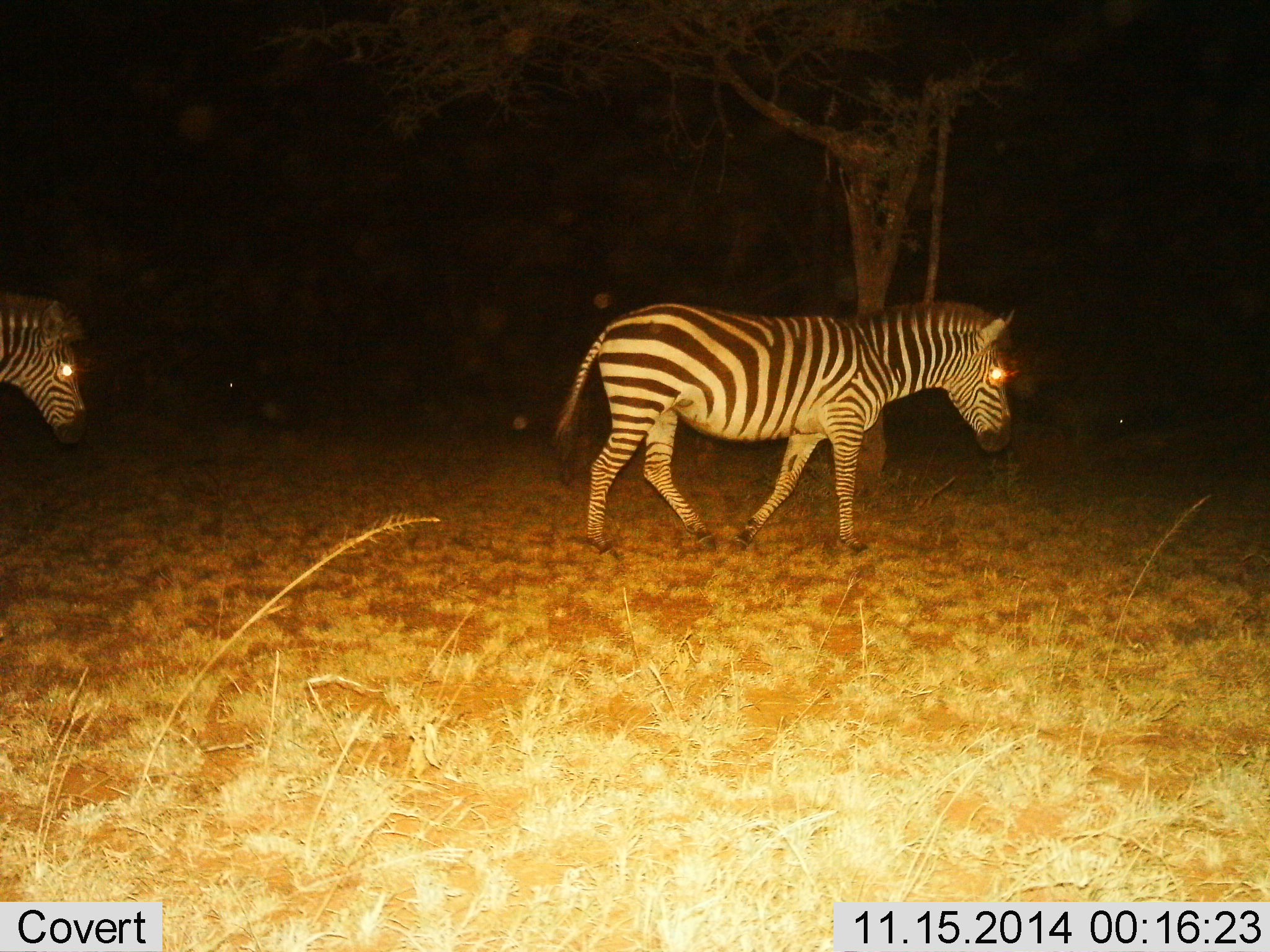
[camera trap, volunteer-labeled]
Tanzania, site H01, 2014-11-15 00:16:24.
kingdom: Animalia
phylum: Chordata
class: Mammalia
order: Perissodactyla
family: Equidae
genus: Equus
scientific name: Equus quagga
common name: plains zebra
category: zebra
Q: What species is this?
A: Zebra (plains zebra) (Equus quagga).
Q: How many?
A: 2.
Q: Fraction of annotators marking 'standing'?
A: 10%.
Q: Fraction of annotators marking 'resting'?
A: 0%.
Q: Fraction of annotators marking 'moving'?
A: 90%.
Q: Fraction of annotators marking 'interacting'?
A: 0%.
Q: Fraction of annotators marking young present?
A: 0%.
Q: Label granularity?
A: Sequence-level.